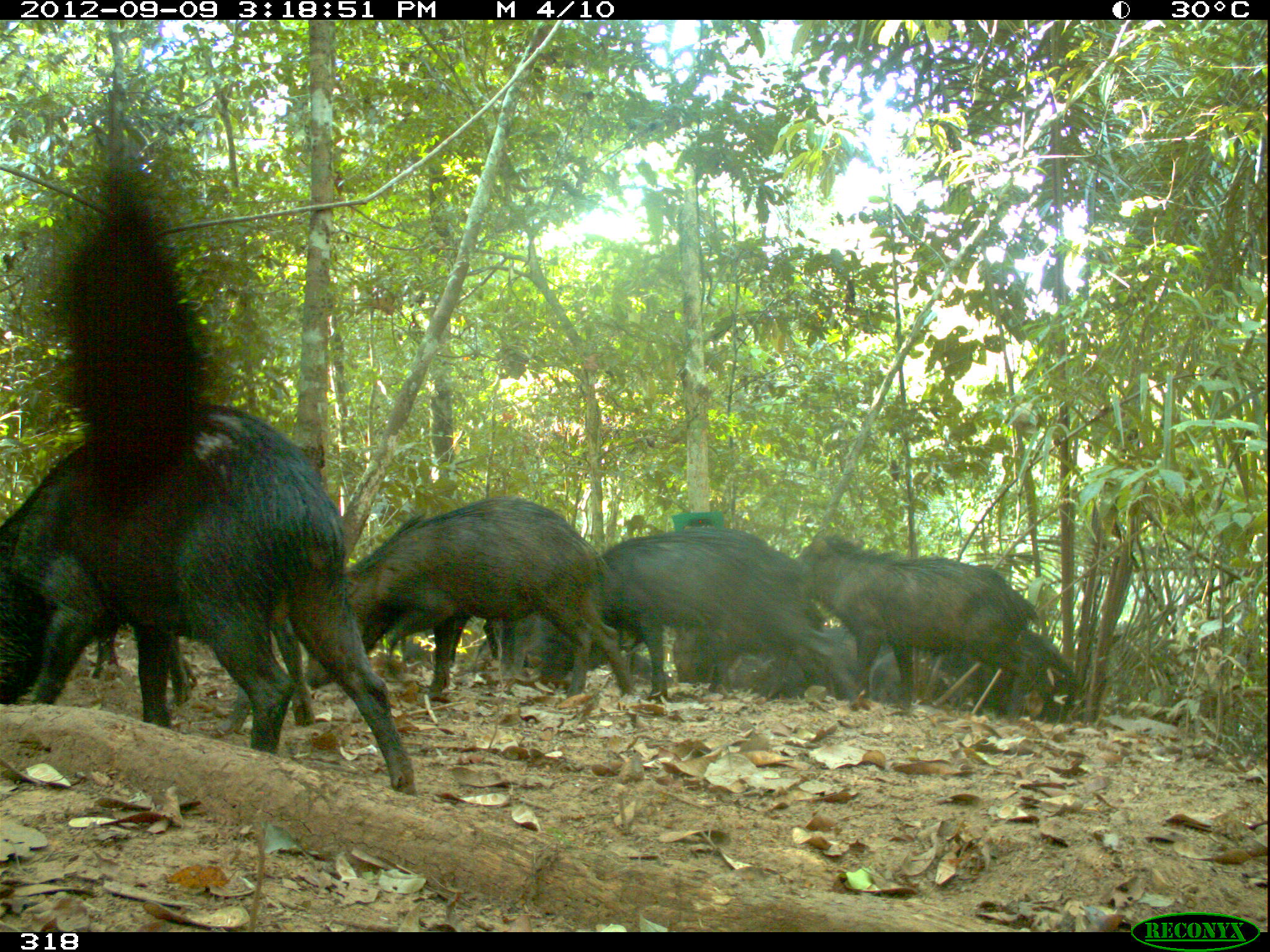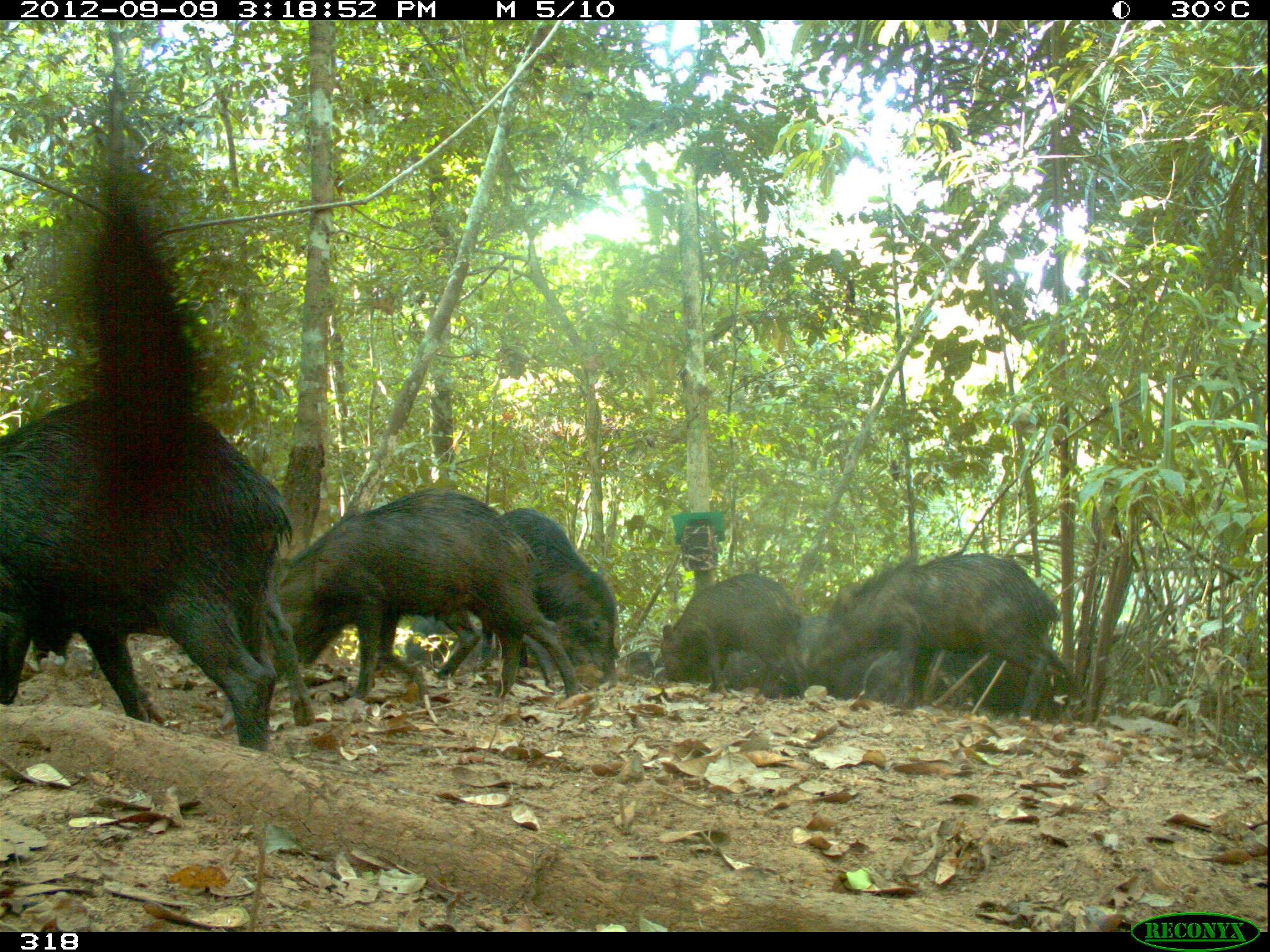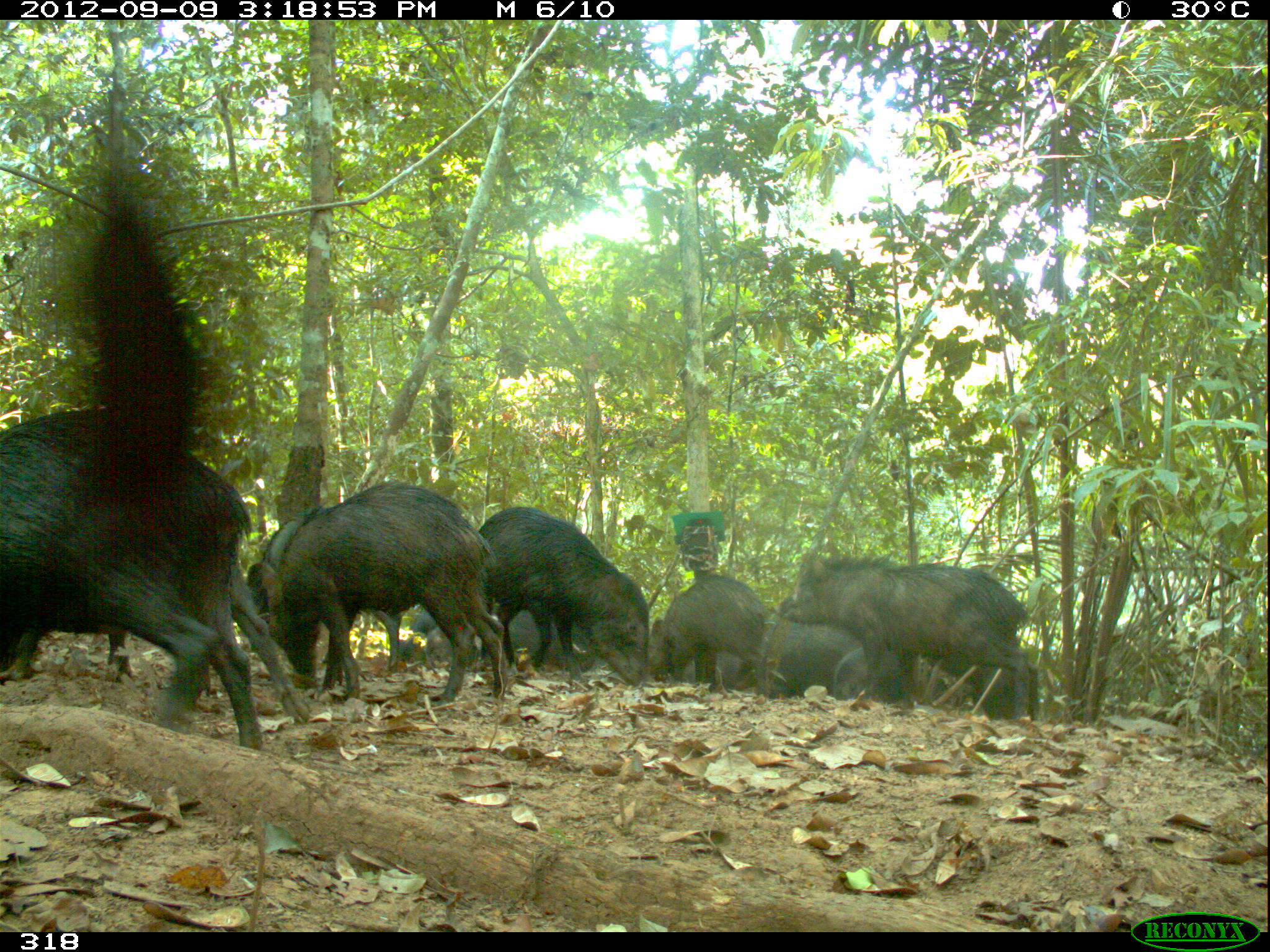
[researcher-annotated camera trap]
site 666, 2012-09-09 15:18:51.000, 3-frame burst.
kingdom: Animalia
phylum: Chordata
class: Mammalia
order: Artiodactyla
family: Tayassuidae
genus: Tayassu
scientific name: Tayassu pecari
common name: white-lipped peccary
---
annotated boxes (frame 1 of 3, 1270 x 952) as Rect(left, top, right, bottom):
tayassu pecari: Rect(0, 394, 419, 795); Rect(296, 488, 637, 695); Rect(508, 523, 865, 710); Rect(788, 524, 1042, 713); Rect(91, 593, 317, 738); Rect(823, 623, 1082, 723); Rect(481, 609, 625, 686); Rect(723, 641, 859, 701); Rect(608, 648, 680, 688)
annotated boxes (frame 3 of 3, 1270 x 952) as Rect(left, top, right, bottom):
tayassu pecari: Rect(0, 406, 260, 755); Rect(262, 473, 510, 699); Rect(0, 557, 311, 723); Rect(779, 548, 1036, 722); Rect(474, 498, 652, 691); Rect(245, 502, 401, 689); Rect(762, 600, 916, 723); Rect(649, 567, 773, 702); Rect(423, 600, 594, 677); Rect(927, 643, 1040, 720); Rect(671, 646, 756, 691); Rect(827, 643, 882, 702); Rect(391, 607, 437, 662)